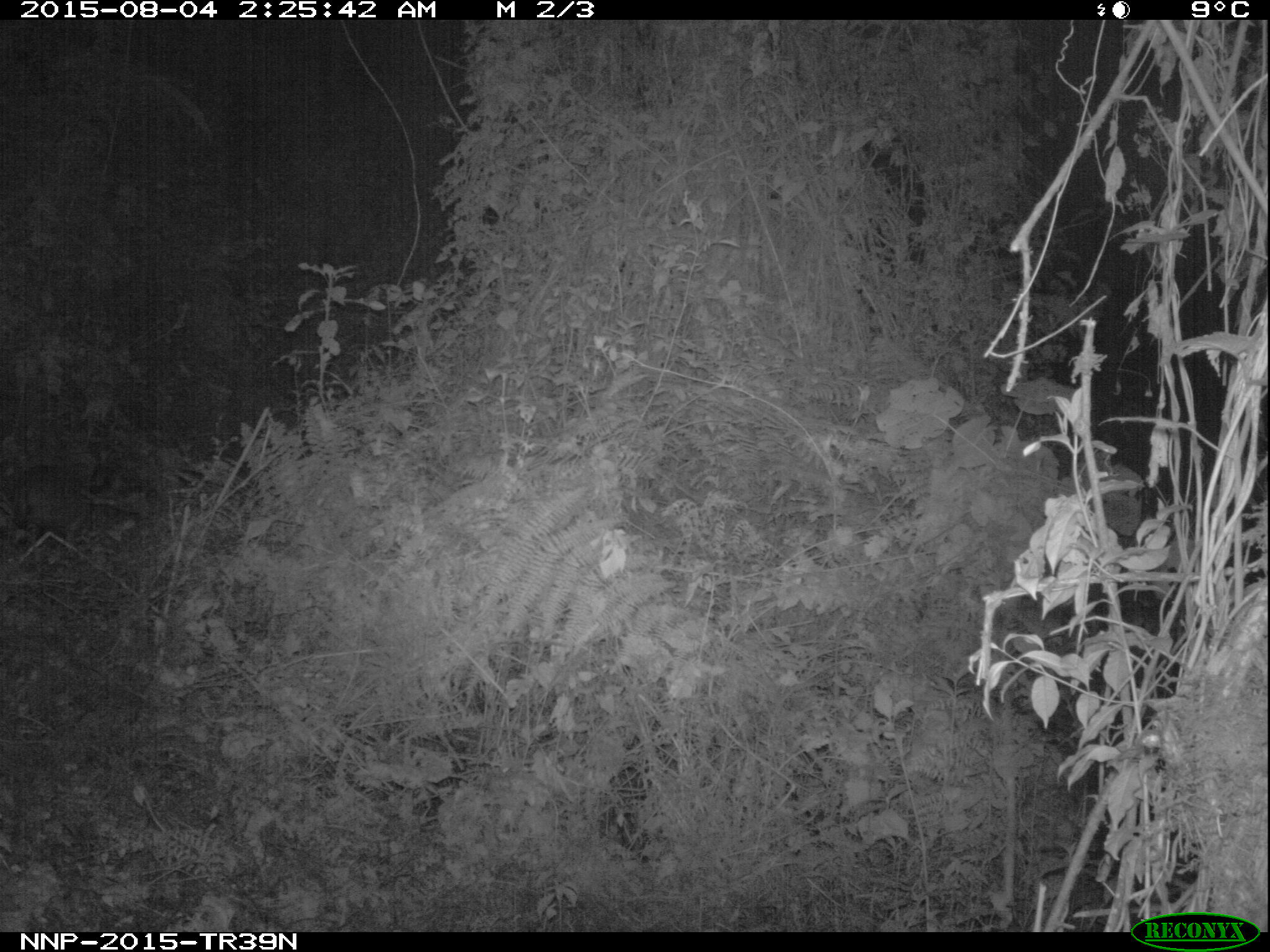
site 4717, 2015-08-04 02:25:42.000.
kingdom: Animalia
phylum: Chordata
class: Mammalia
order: Artiodactyla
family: Bovidae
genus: Cephalophus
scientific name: Cephalophus nigrifrons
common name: black-fronted duiker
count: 1